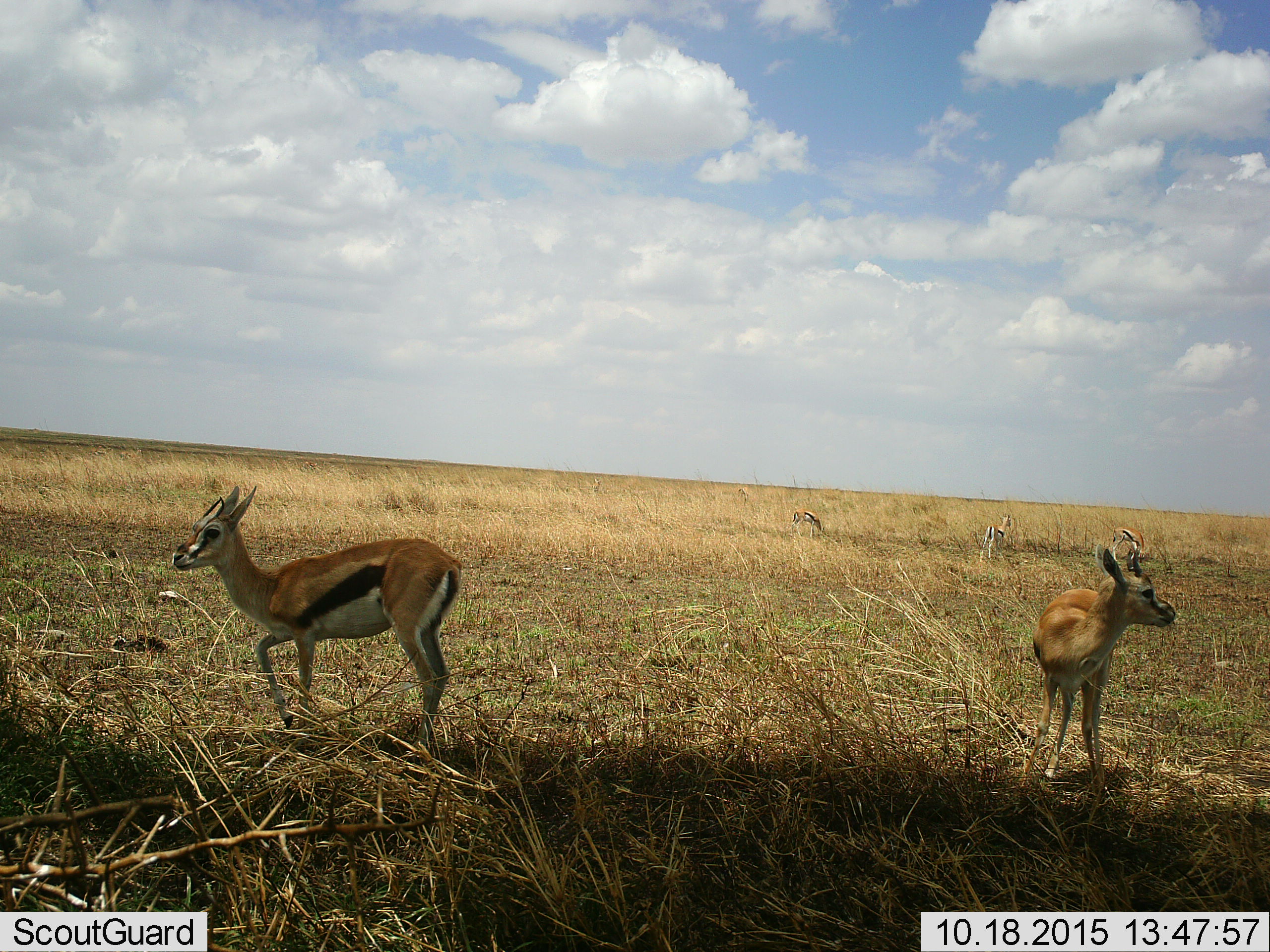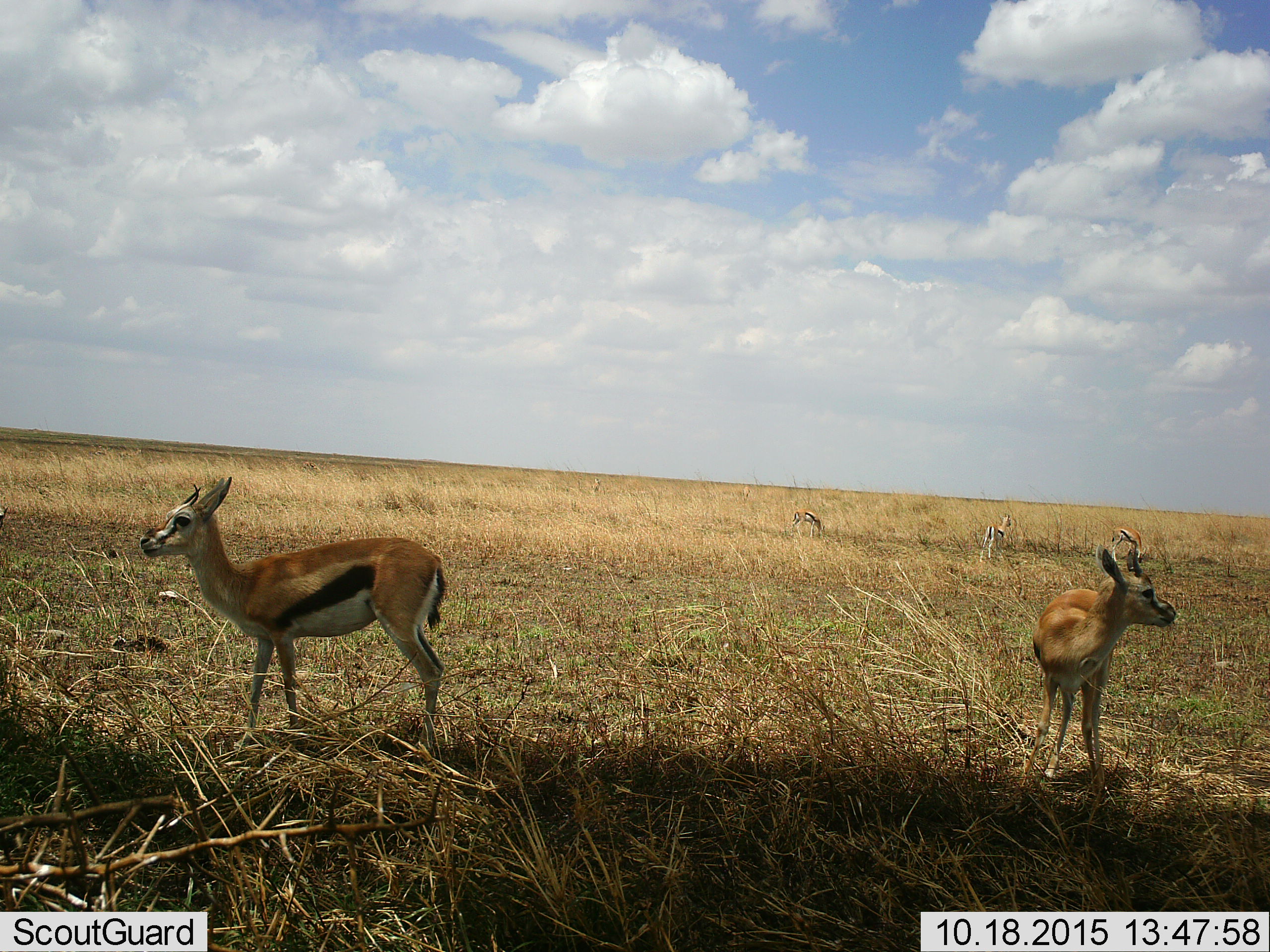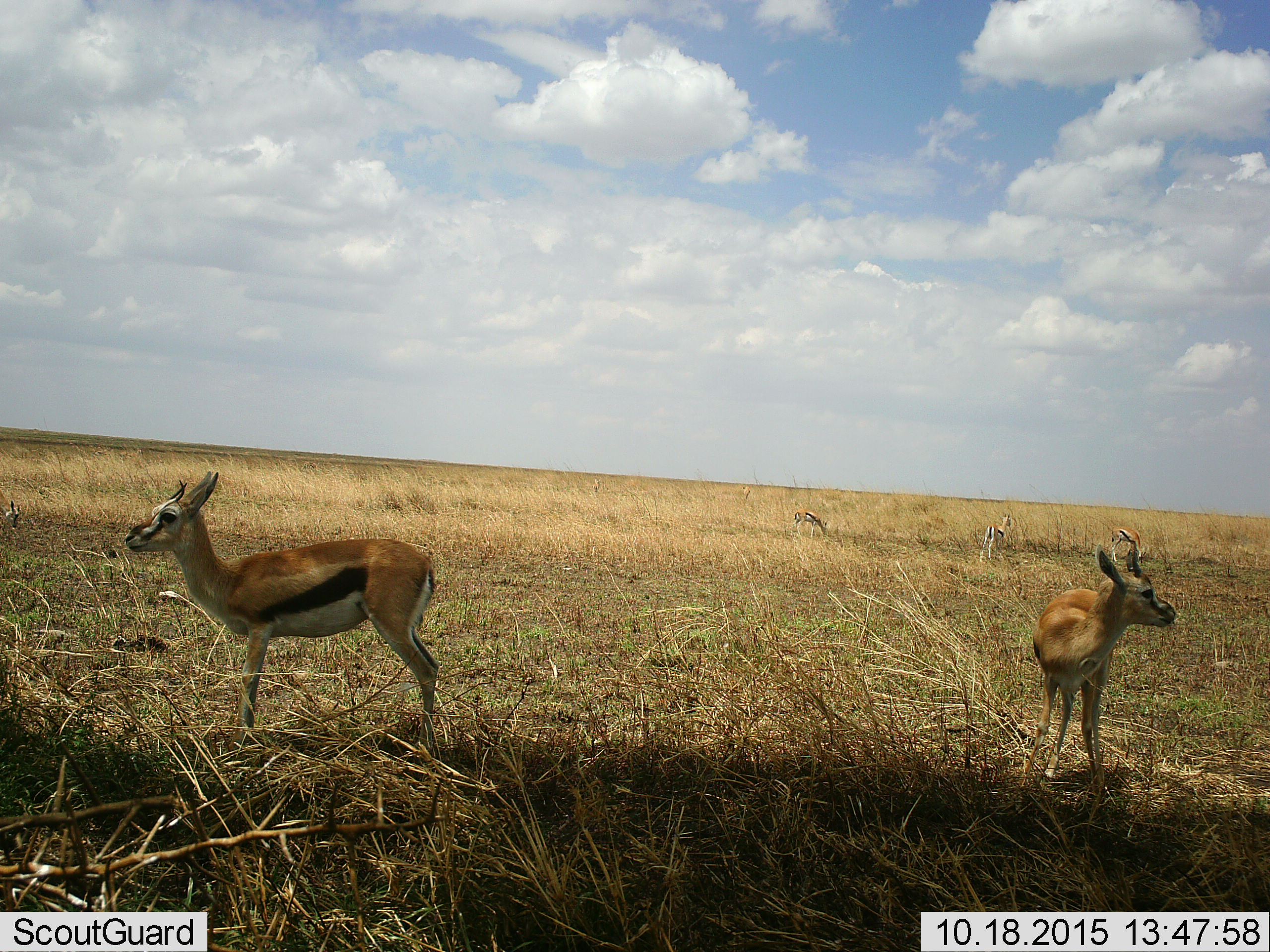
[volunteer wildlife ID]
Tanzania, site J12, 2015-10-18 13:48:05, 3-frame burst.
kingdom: Animalia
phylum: Chordata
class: Mammalia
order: Artiodactyla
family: Bovidae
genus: Eudorcas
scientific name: Eudorcas thomsonii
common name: thomson's gazelle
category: gazellethomsons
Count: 6.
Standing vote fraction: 100%.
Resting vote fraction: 0%.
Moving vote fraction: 50%.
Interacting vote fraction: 0%.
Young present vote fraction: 0%.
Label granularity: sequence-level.